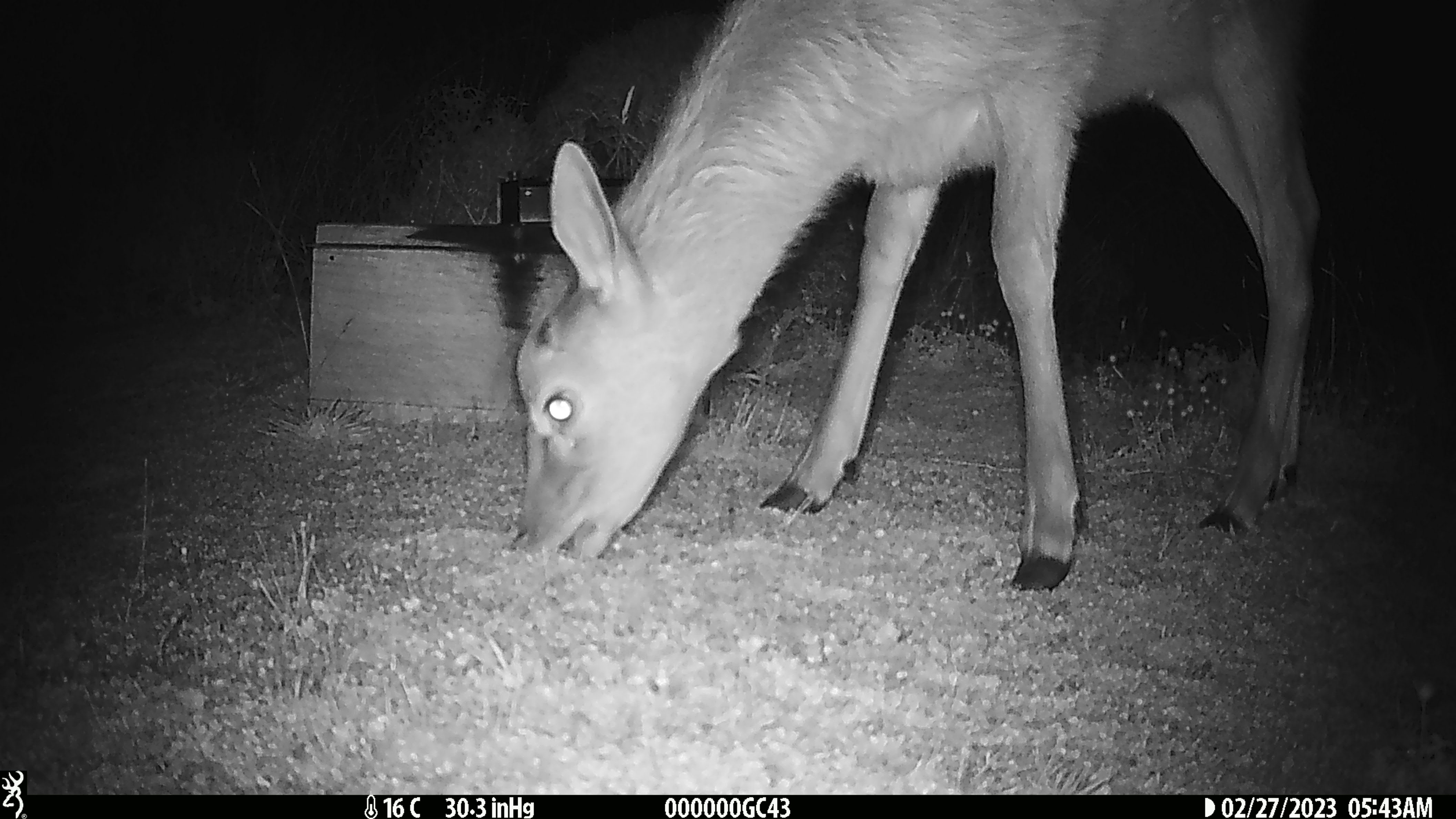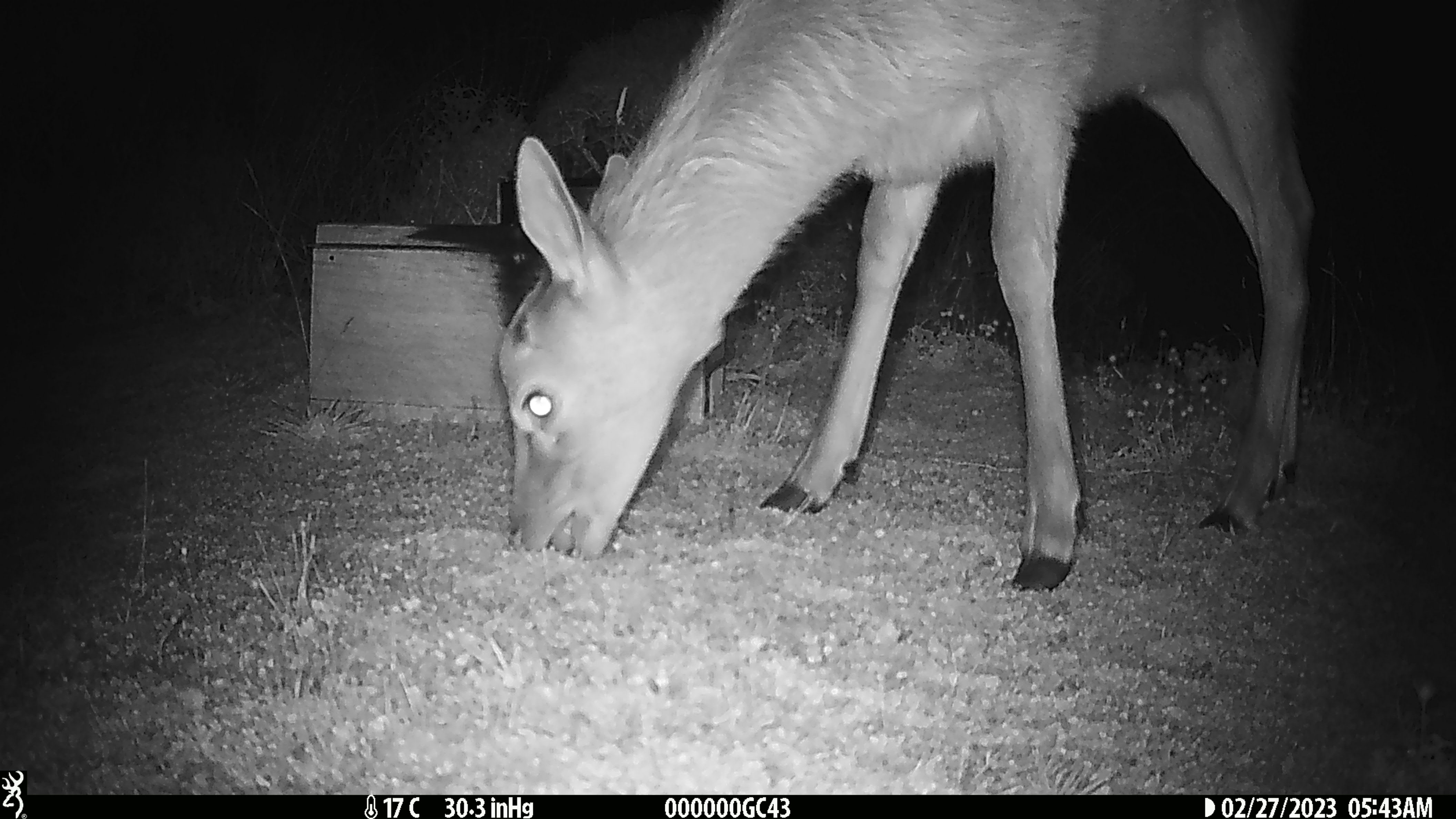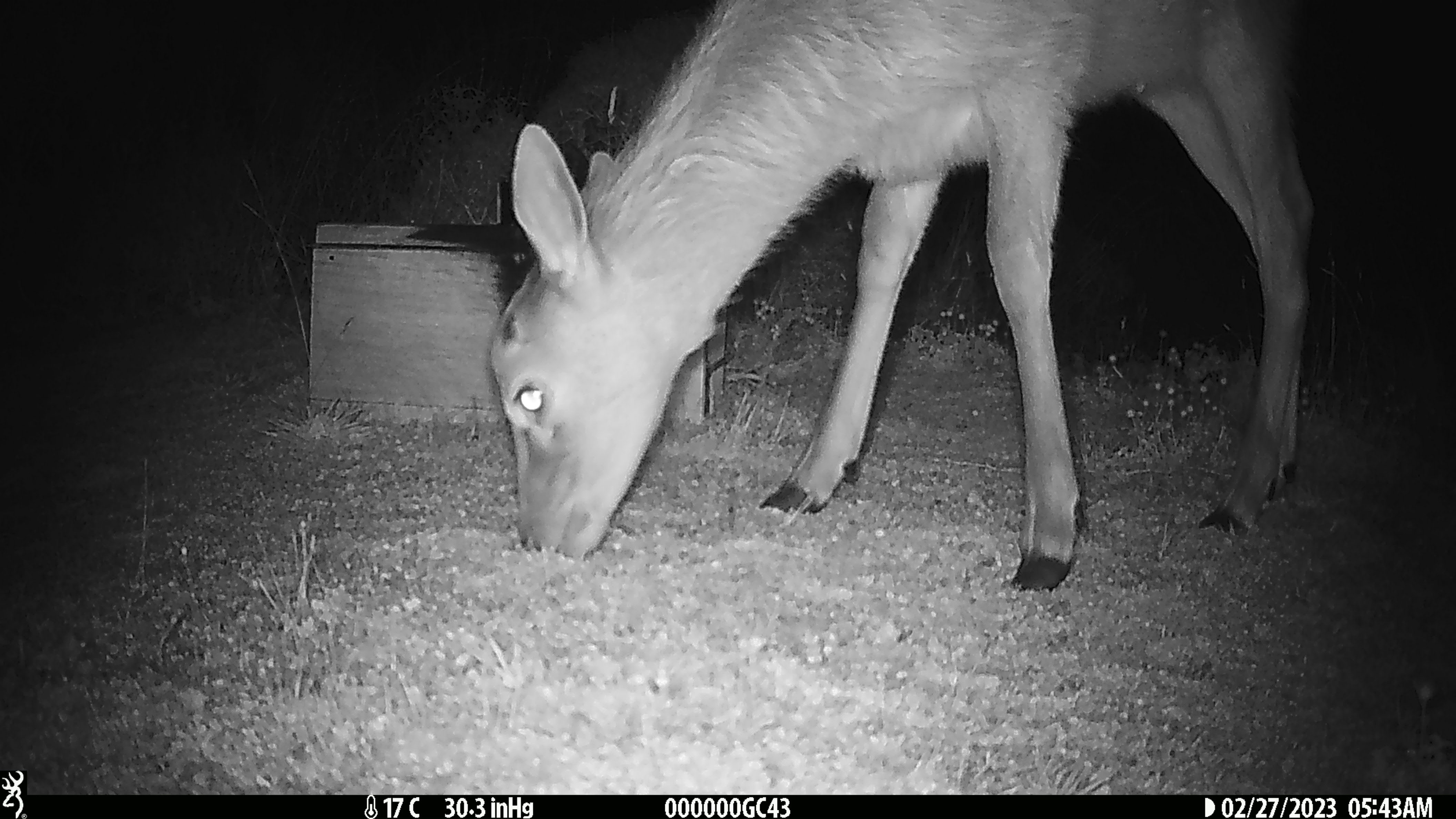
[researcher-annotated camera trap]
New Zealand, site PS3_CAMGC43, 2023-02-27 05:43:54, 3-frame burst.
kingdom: Animalia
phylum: Chordata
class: Mammalia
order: Artiodactyla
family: Cervidae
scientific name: Cervidae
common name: deer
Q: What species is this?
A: Deer (Cervidae).